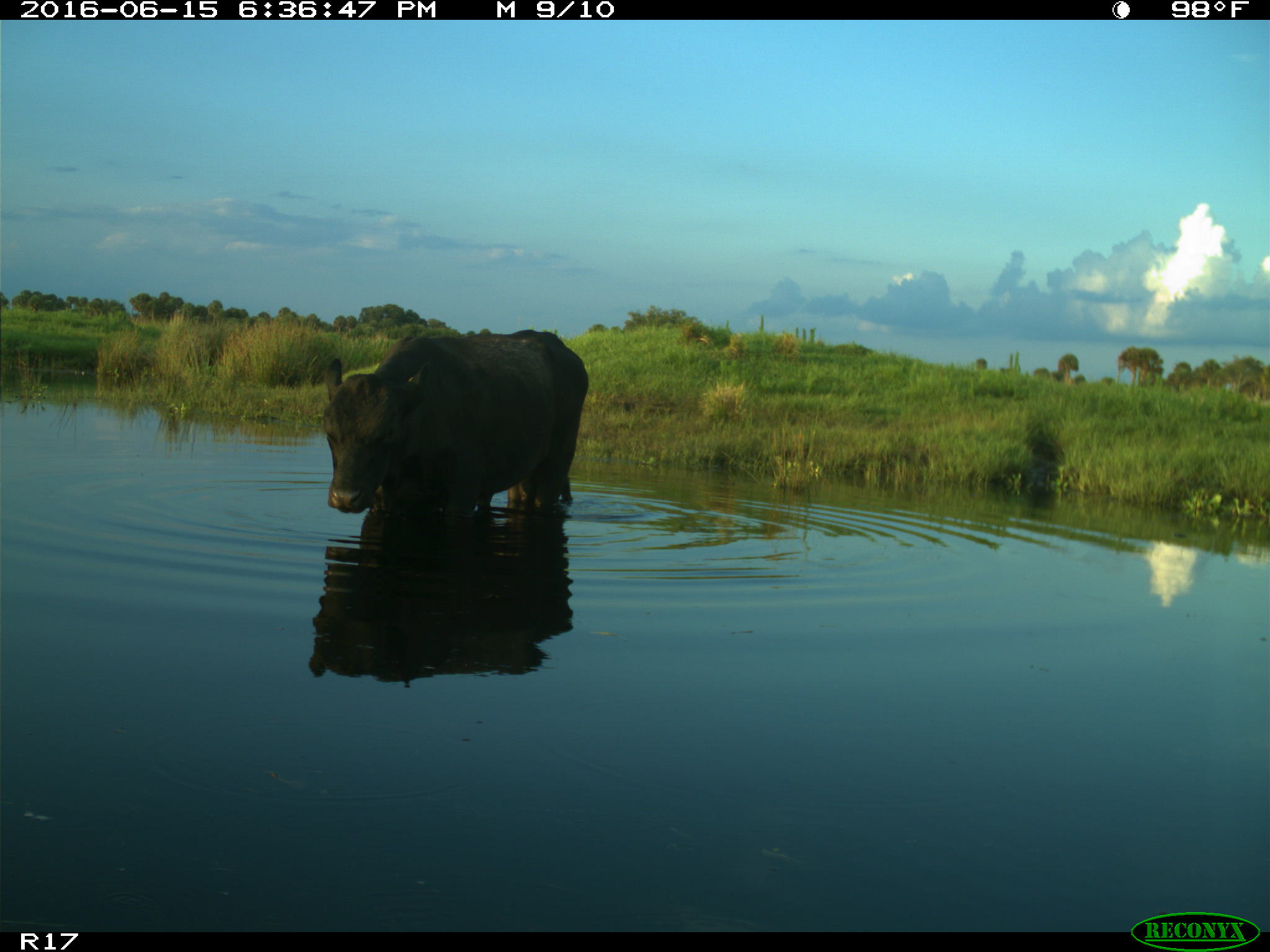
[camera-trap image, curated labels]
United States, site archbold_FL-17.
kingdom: Animalia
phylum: Chordata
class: Mammalia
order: Artiodactyla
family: Bovidae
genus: Bos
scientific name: Bos taurus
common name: domestic cow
Bos taurus (domestic cow).